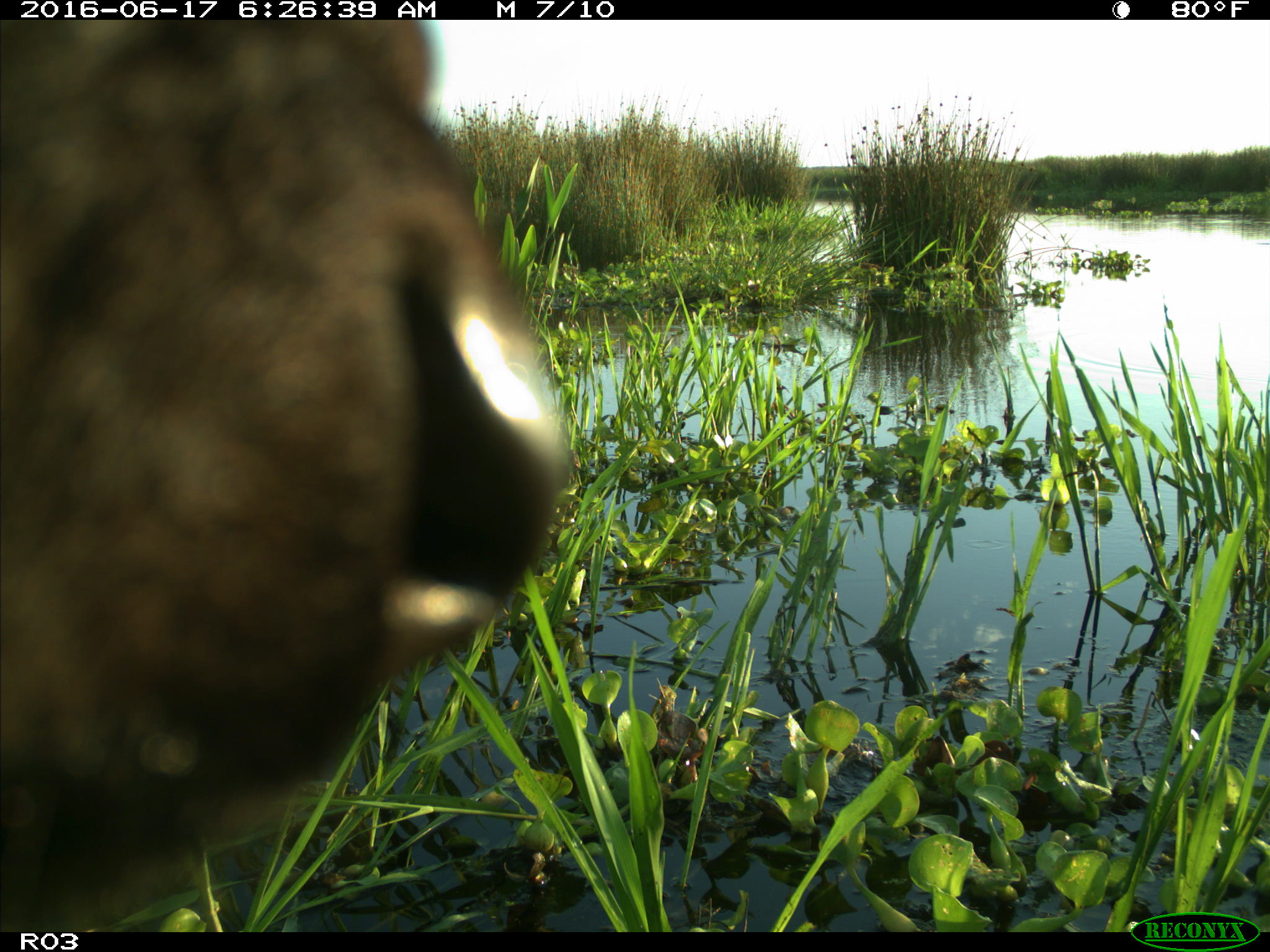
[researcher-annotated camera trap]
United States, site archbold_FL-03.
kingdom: Animalia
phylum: Chordata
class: Mammalia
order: Artiodactyla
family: Bovidae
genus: Bos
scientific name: Bos taurus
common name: domestic cow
Bos taurus (domestic cow).